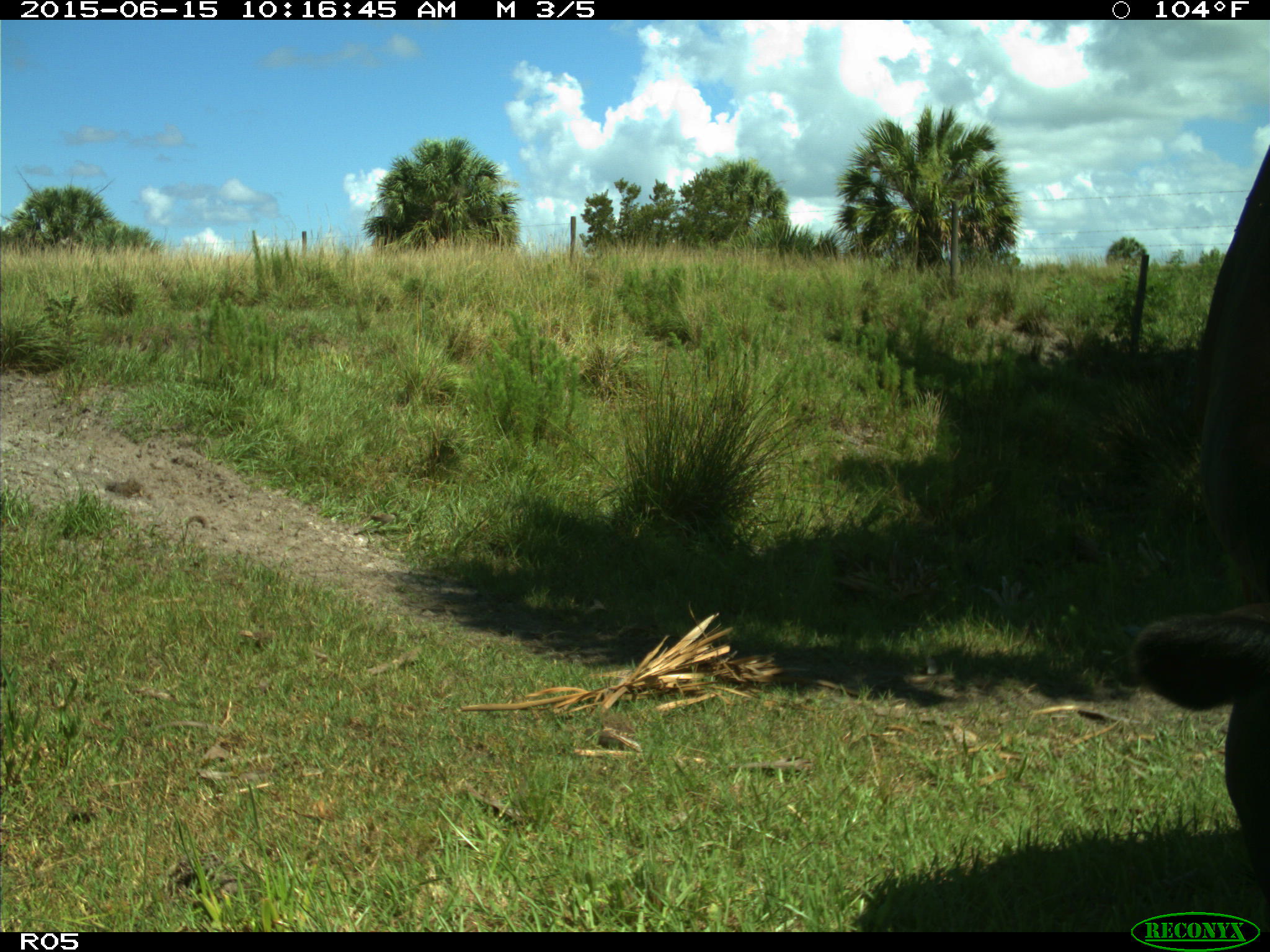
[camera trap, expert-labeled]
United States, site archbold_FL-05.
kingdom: Animalia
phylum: Chordata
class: Mammalia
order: Artiodactyla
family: Bovidae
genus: Bos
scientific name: Bos taurus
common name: domestic cow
Bos taurus (domestic cow).